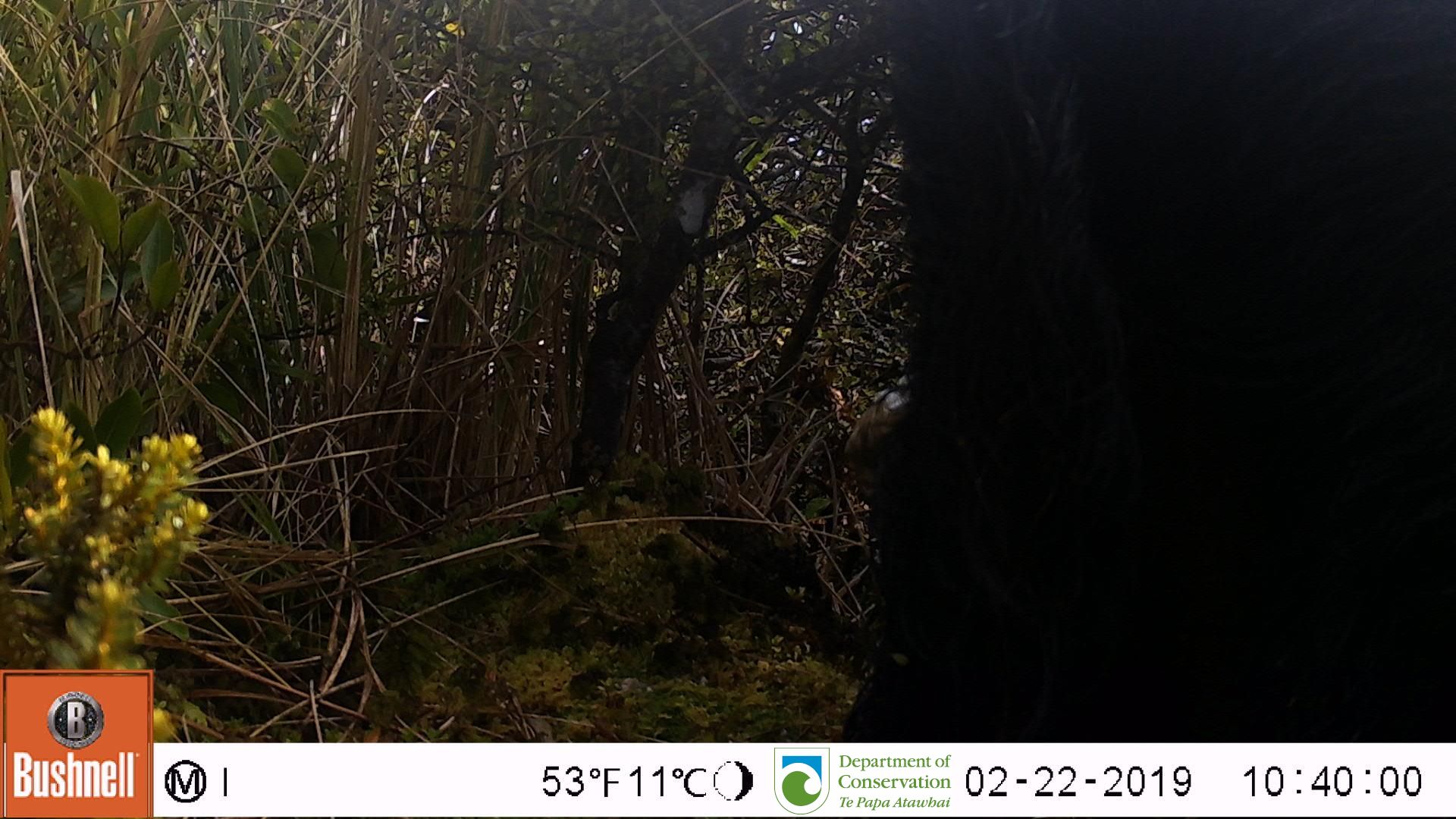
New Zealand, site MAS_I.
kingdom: Animalia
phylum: Chordata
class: Mammalia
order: Artiodactyla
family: Suidae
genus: Sus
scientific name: Sus scrofa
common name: pig